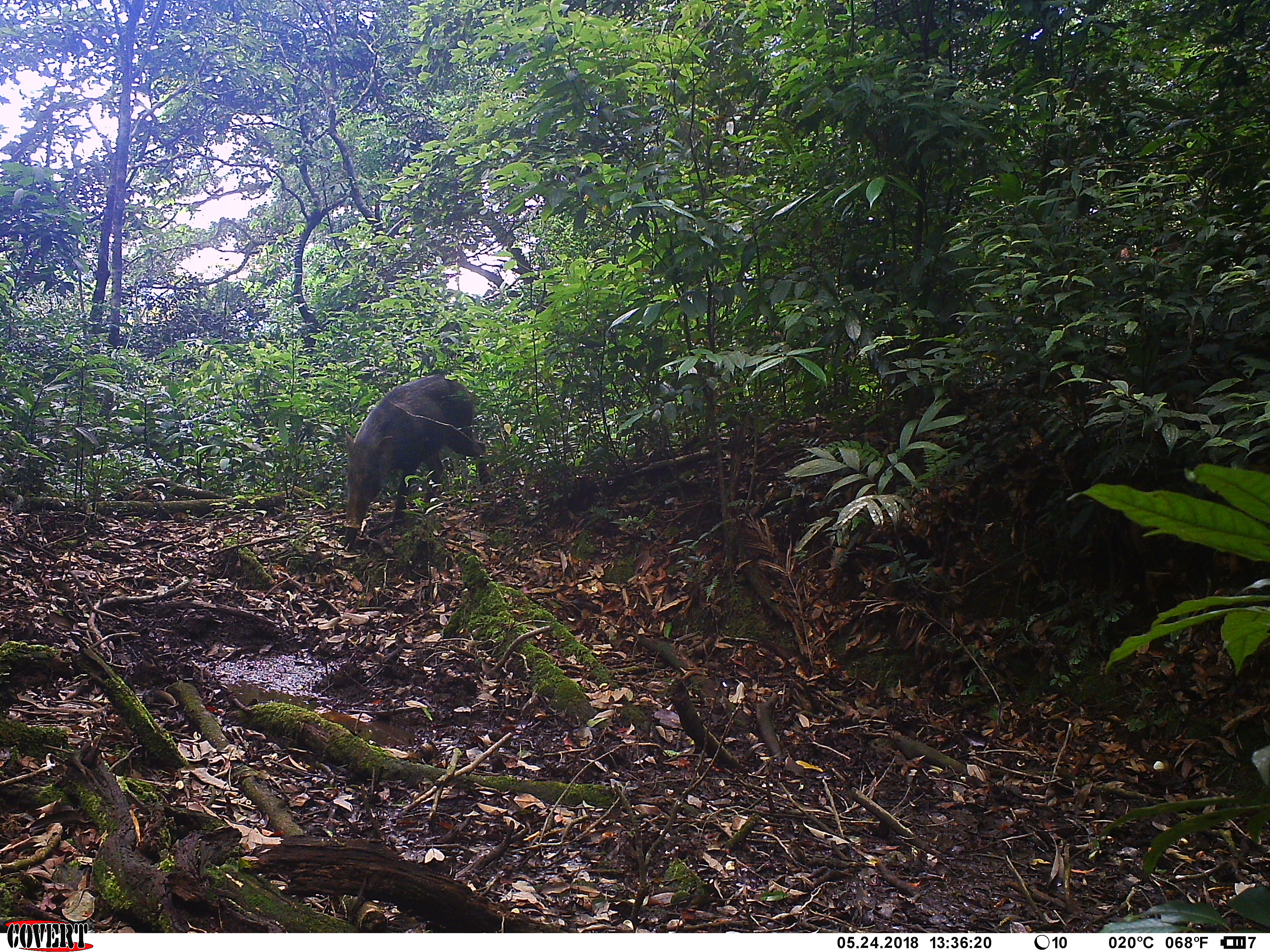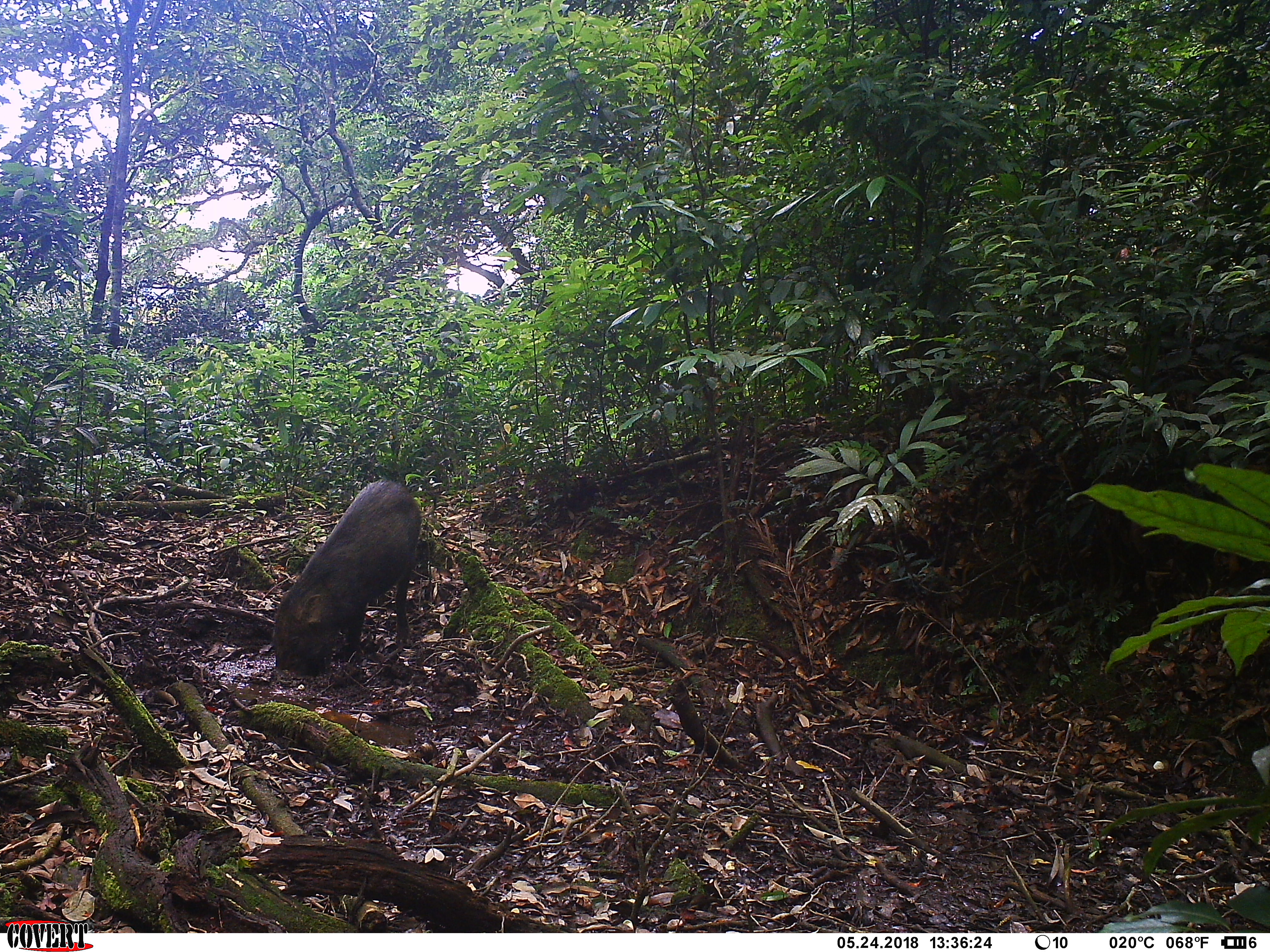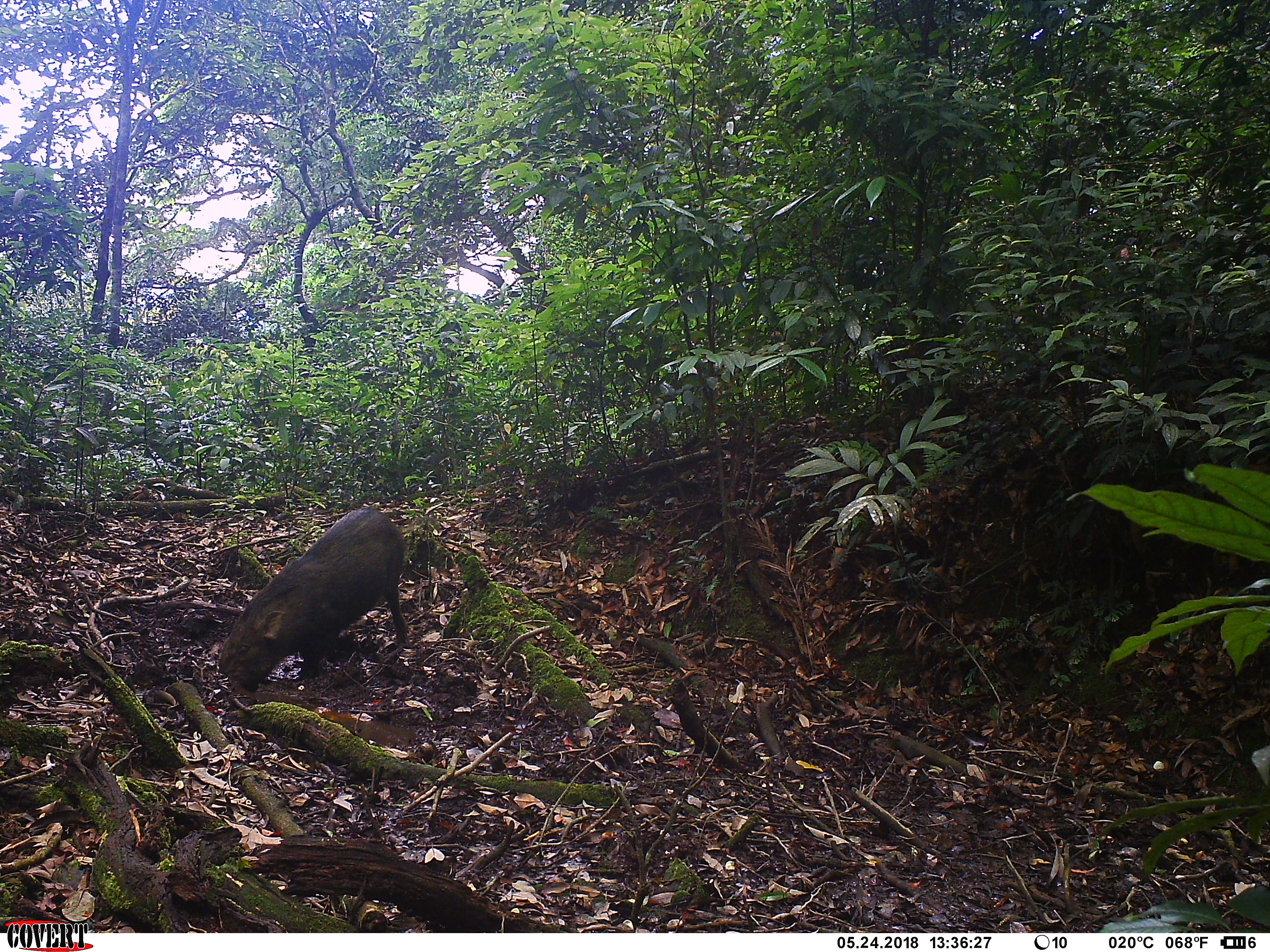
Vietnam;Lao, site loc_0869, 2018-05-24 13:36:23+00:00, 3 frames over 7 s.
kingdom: Animalia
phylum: Chordata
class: Mammalia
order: Artiodactyla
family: Suidae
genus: Sus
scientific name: Sus scrofa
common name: eurasian wild pig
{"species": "eurasian wild pig (Sus scrofa)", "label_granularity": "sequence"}